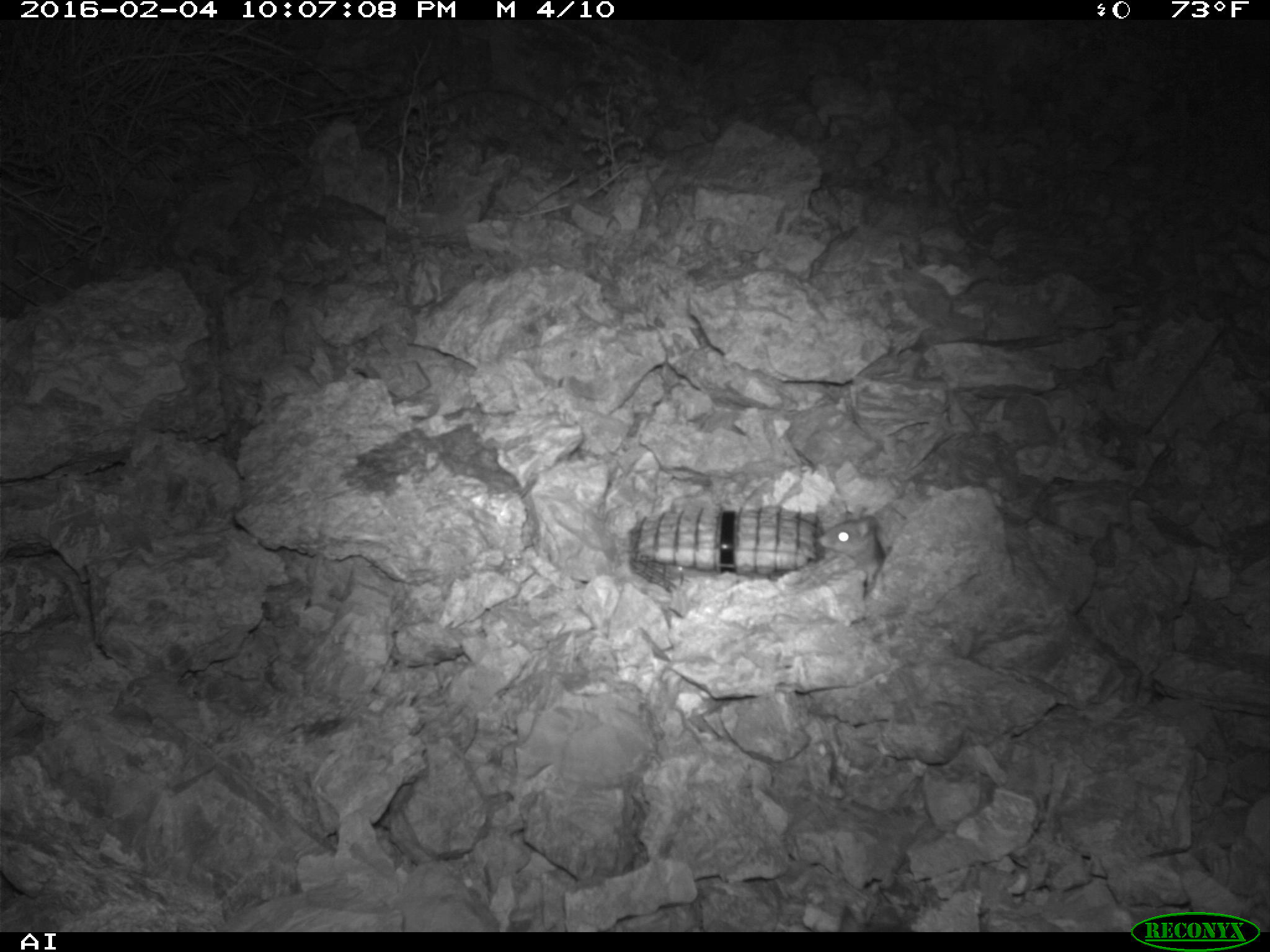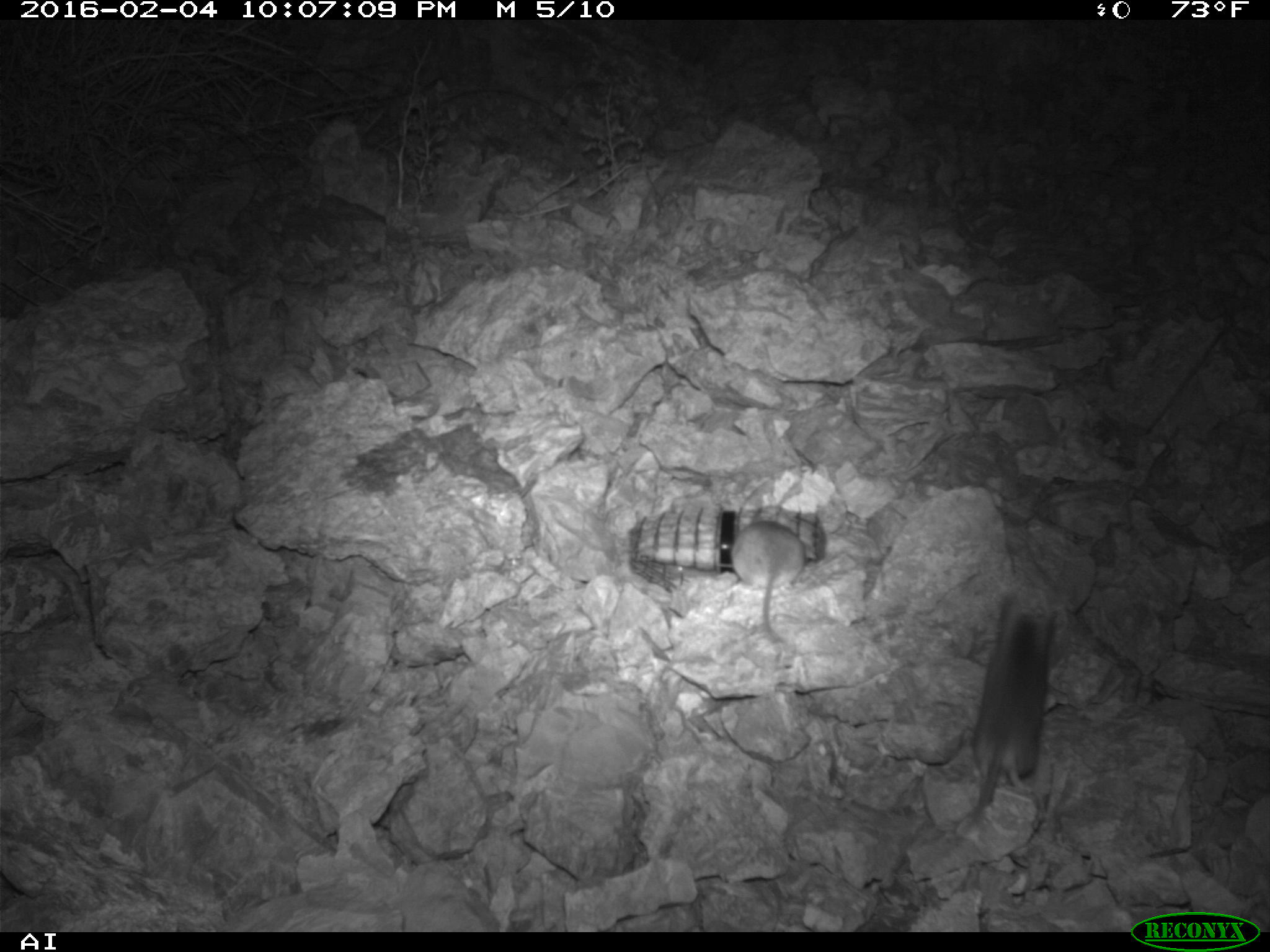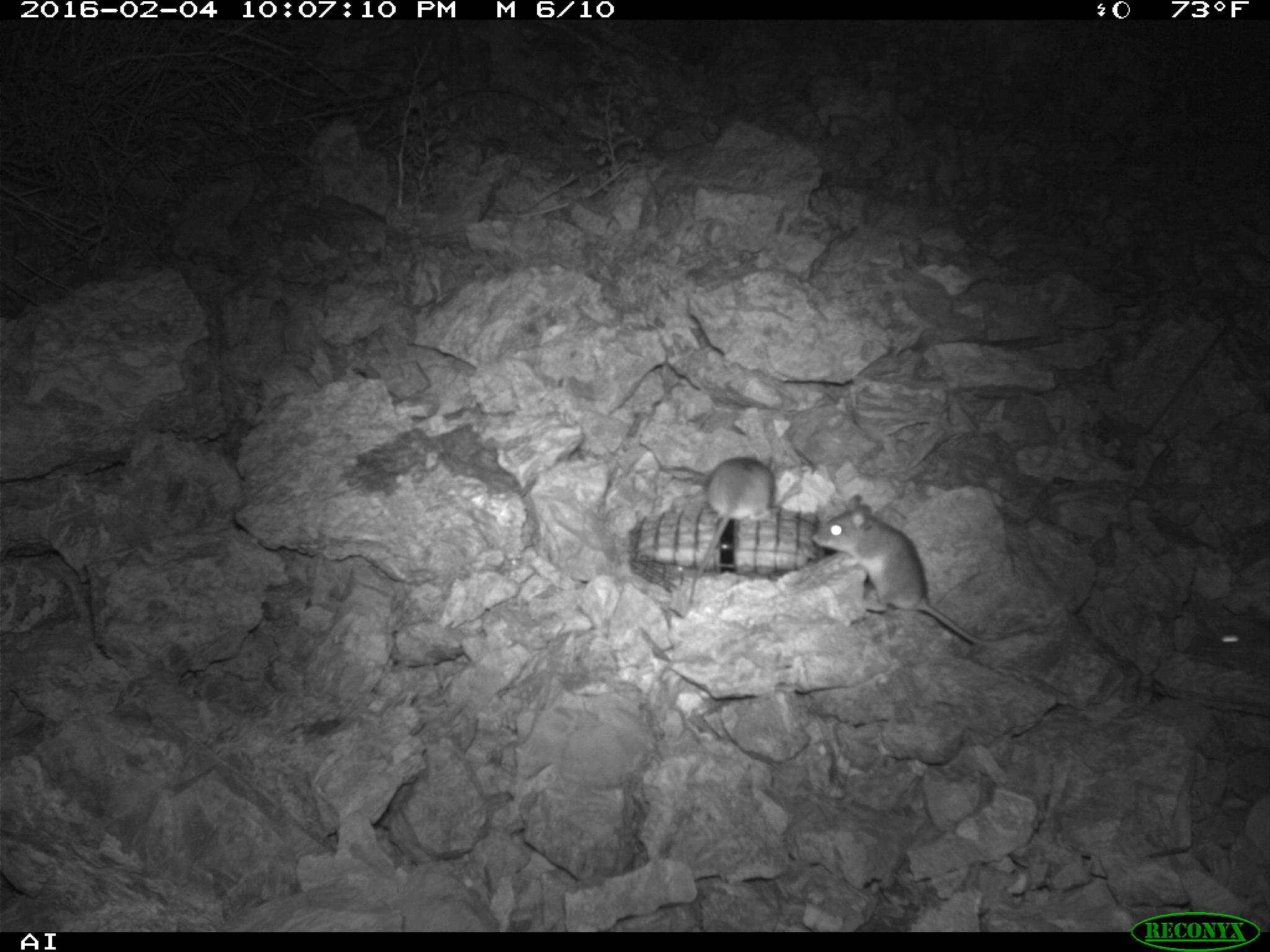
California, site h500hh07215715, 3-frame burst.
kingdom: Animalia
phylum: Chordata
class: Mammalia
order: Rodentia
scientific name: Rodentia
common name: rodent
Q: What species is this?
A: Rodent (Rodentia).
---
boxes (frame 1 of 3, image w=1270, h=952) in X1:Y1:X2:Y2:
rodent: 816:509:885:596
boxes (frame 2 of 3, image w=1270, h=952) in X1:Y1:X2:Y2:
rodent: 972:593:1057:821; 729:521:805:641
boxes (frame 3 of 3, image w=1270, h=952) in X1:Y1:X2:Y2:
rodent: 810:492:993:650; 686:456:779:609; 1192:622:1269:677